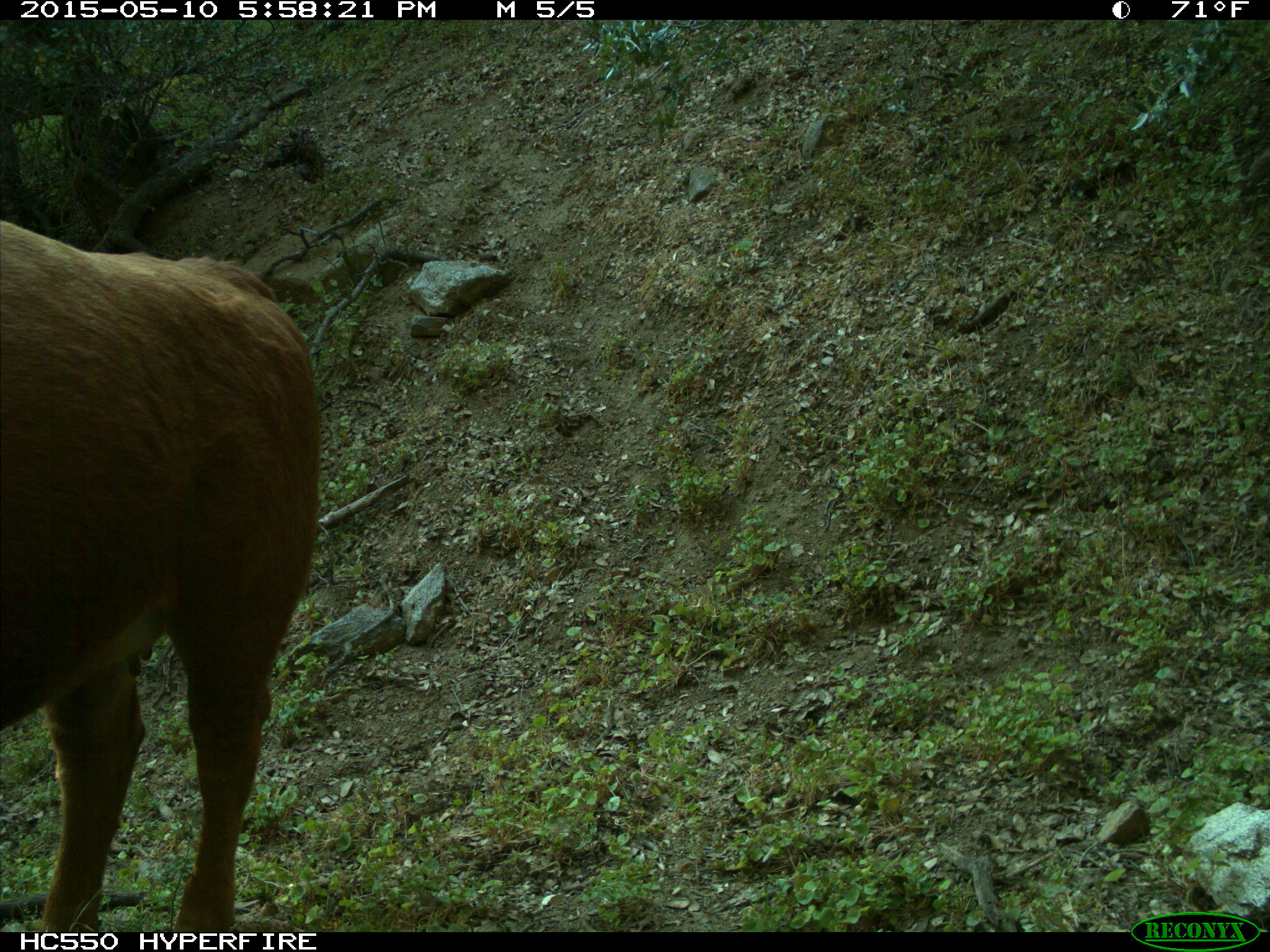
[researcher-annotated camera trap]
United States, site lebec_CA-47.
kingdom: Animalia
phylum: Chordata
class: Mammalia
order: Artiodactyla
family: Bovidae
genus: Bos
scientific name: Bos taurus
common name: domestic cow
Bos taurus (domestic cow).